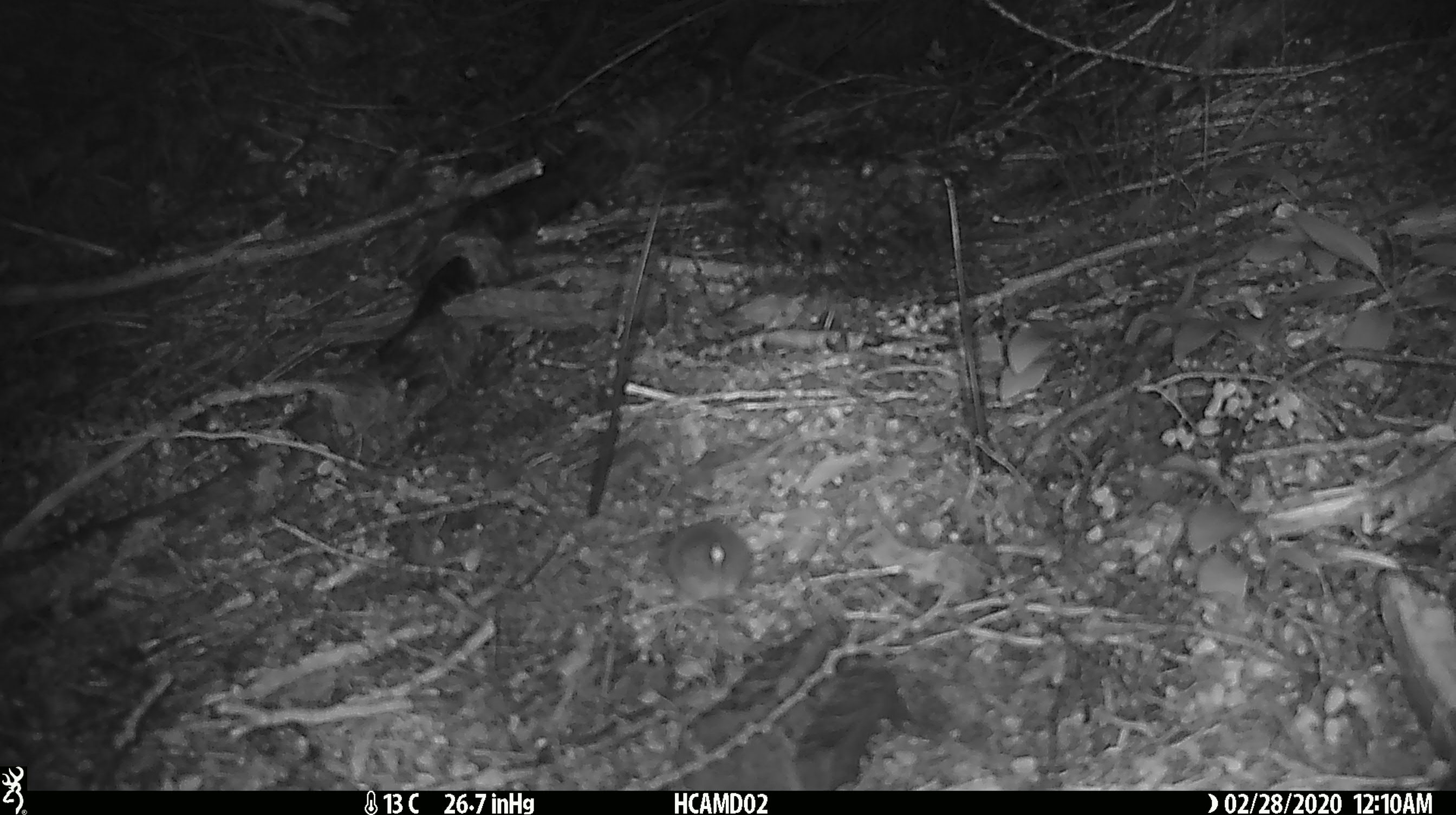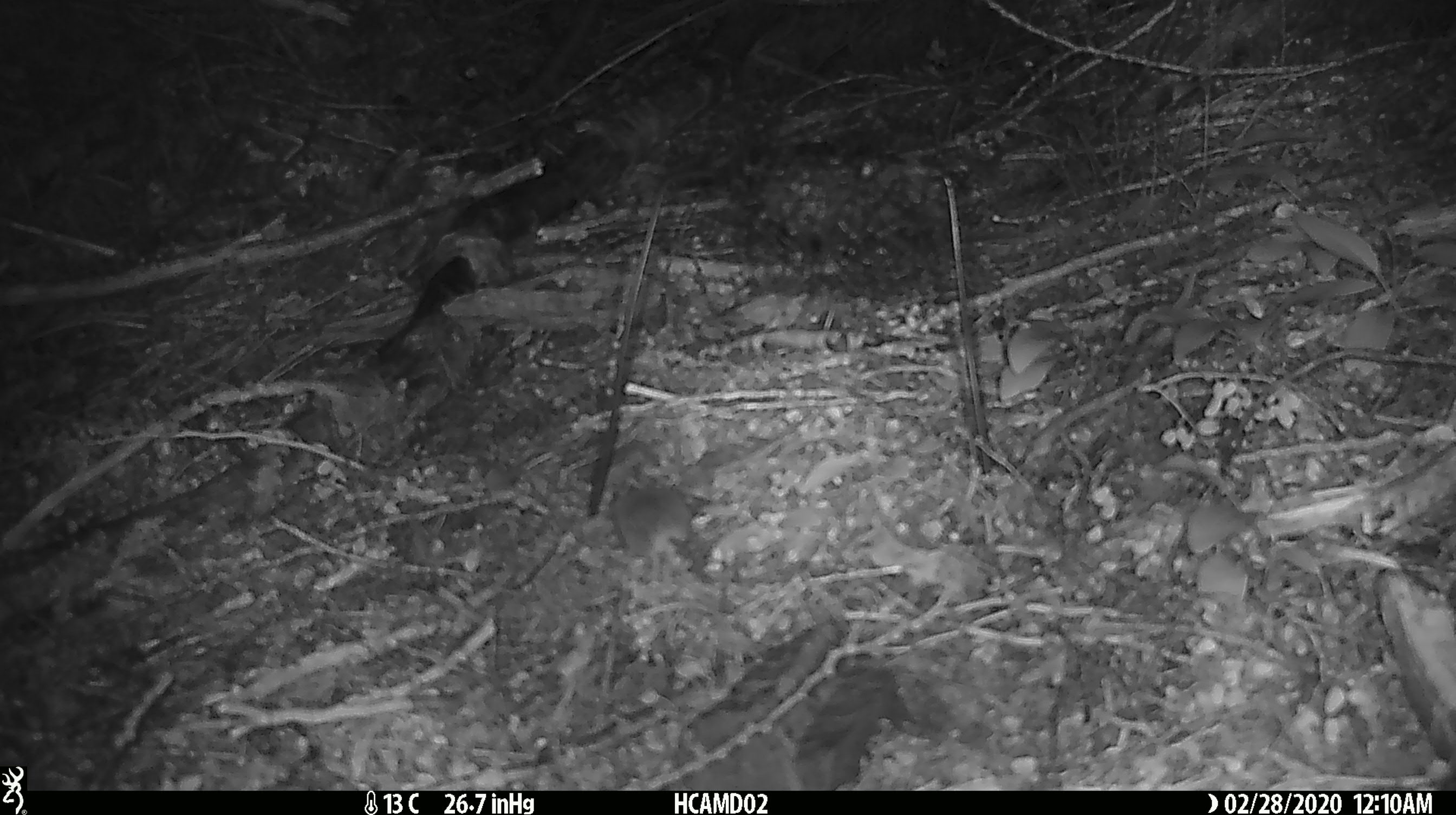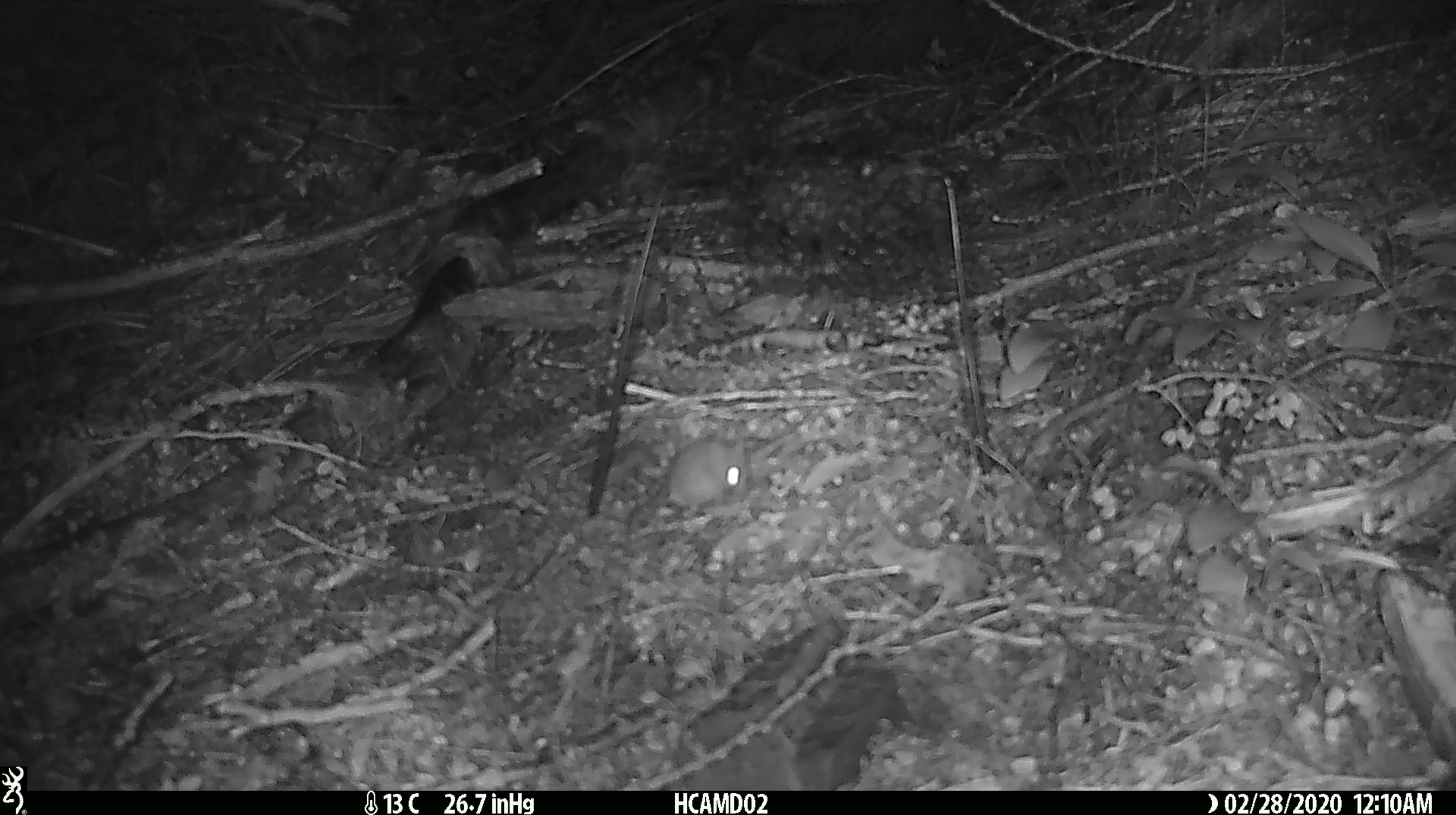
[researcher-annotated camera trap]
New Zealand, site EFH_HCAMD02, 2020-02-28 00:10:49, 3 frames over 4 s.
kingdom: Animalia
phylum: Chordata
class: Mammalia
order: Rodentia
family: Muridae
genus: Mus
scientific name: Mus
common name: mouse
Mouse (Mus).